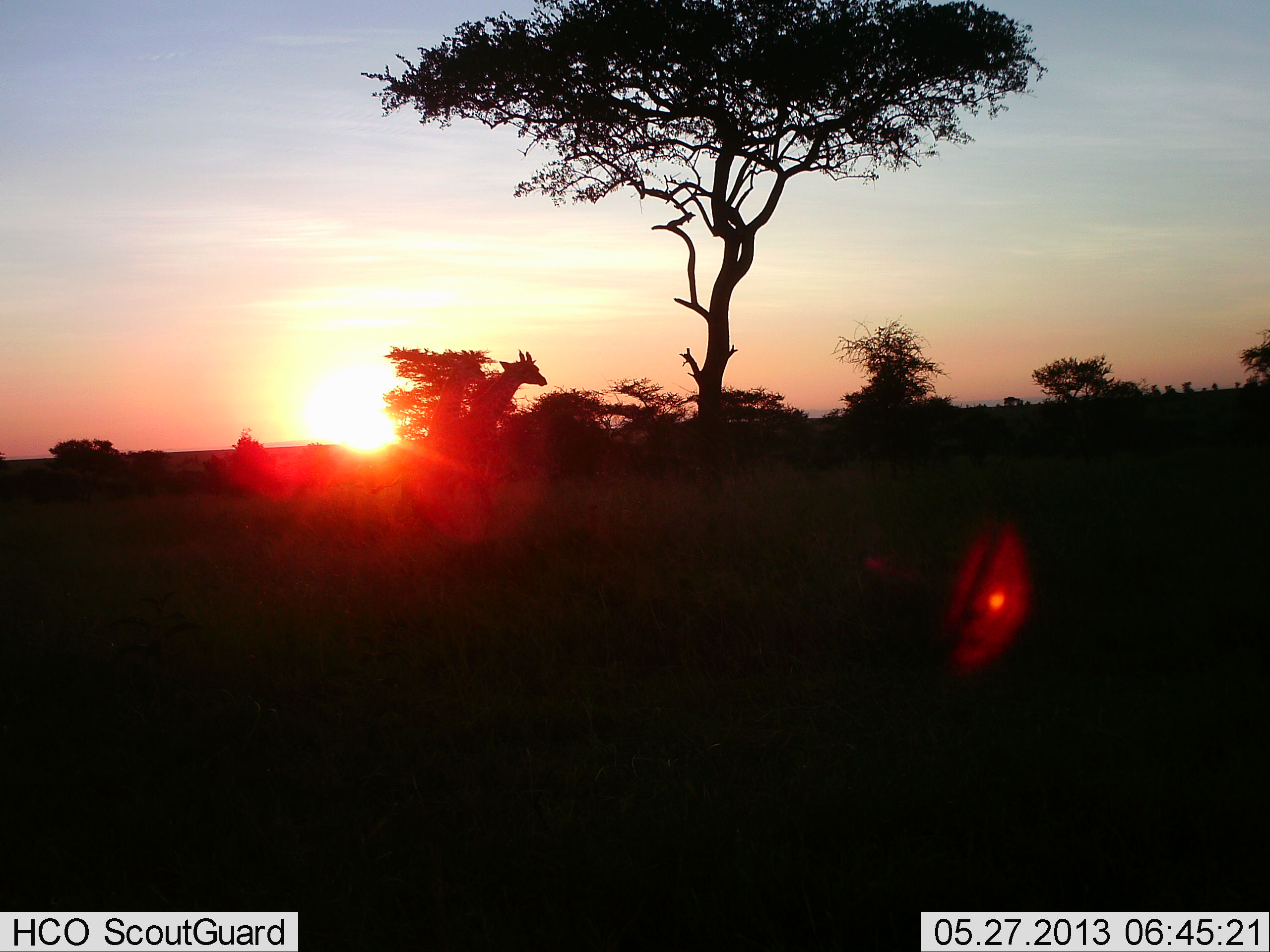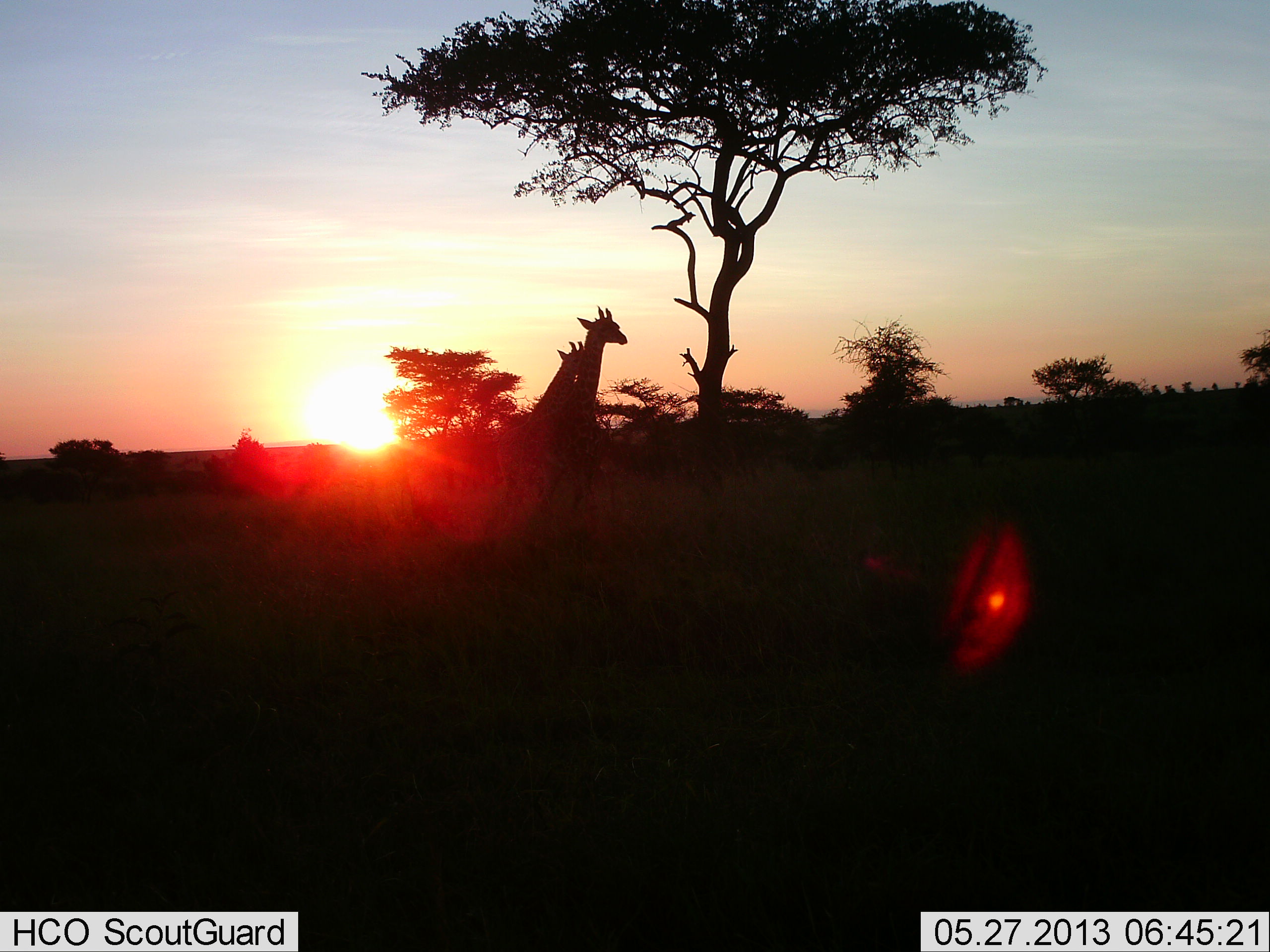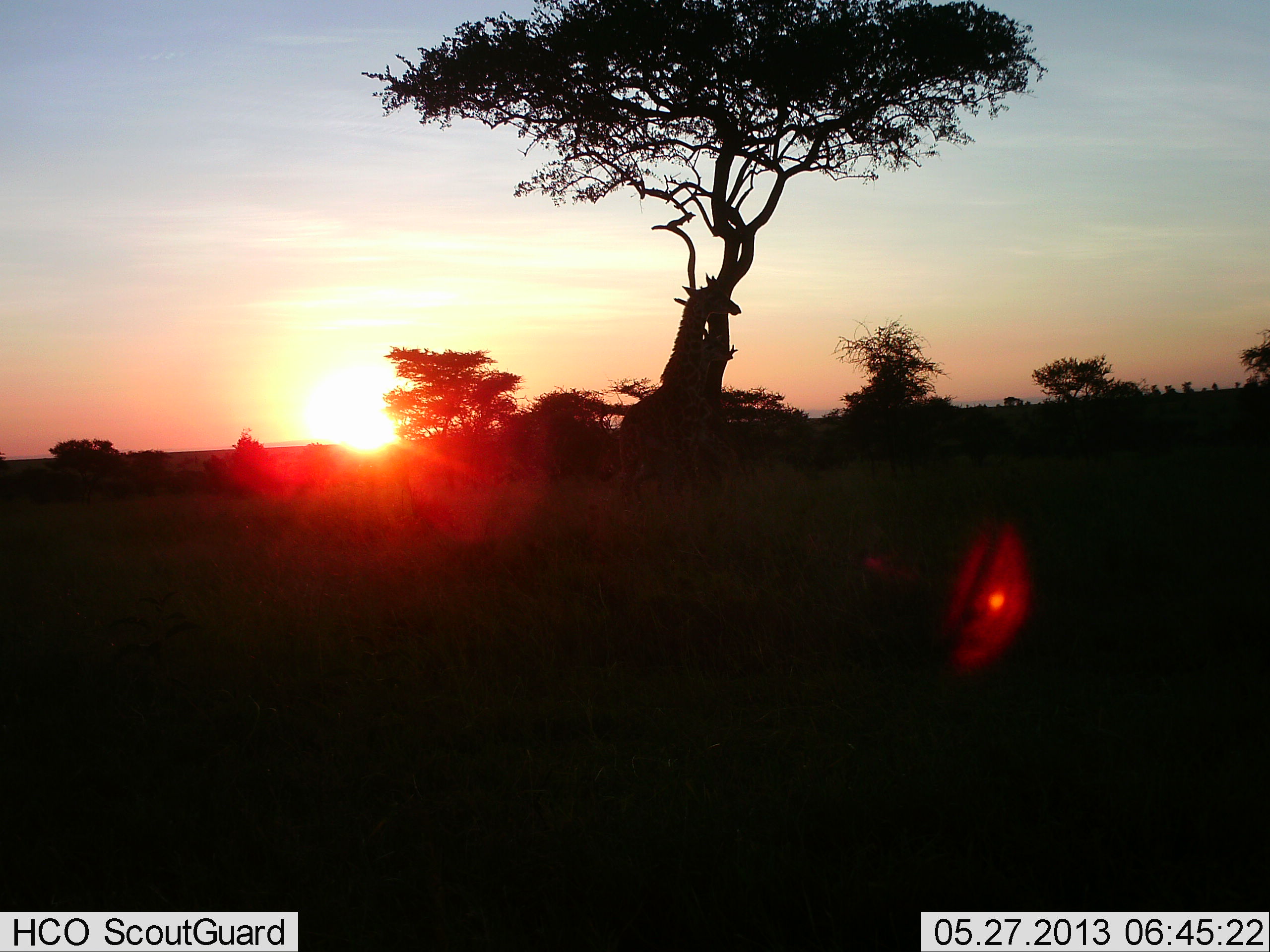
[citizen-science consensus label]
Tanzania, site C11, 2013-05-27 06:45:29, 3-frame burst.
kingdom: Animalia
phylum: Chordata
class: Mammalia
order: Artiodactyla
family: Giraffidae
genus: Giraffa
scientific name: Giraffa camelopardalis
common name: giraffe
Giraffe (Giraffa camelopardalis), count 2. Behavior (volunteer vote fractions): standing 7%, resting 0%, moving 93%, interacting 11%. Young present (vote fraction): 0%. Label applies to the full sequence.